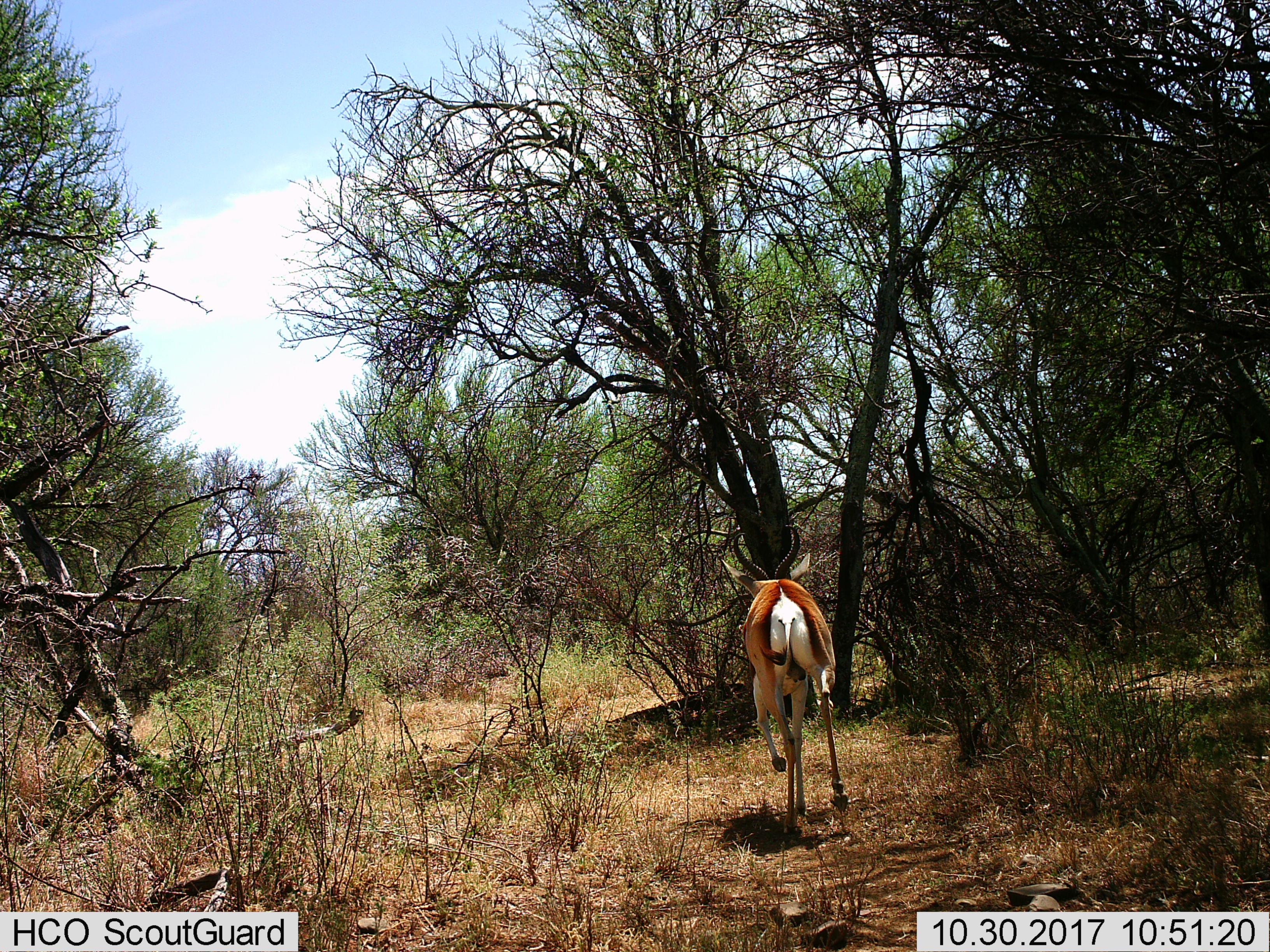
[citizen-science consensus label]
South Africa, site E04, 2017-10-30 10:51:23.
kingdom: Animalia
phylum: Chordata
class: Mammalia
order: Artiodactyla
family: Bovidae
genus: Antidorcas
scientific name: Antidorcas marsupialis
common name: springbok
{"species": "springbok (Antidorcas marsupialis)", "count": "1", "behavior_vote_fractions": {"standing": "0%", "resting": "0%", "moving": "100%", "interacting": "0%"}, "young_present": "0%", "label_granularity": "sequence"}